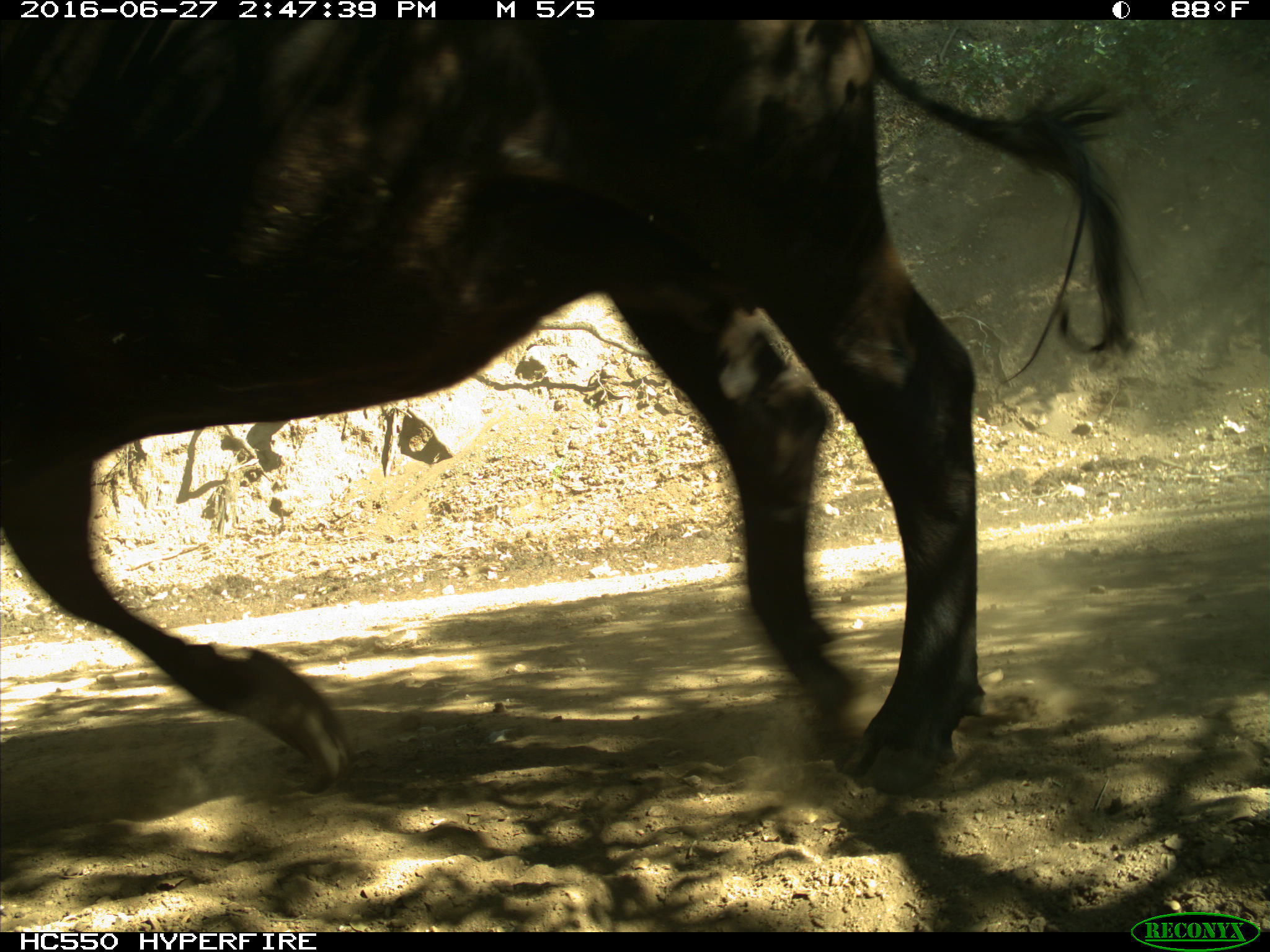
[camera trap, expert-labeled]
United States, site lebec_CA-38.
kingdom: Animalia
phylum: Chordata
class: Mammalia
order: Artiodactyla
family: Bovidae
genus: Bos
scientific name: Bos taurus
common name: domestic cow